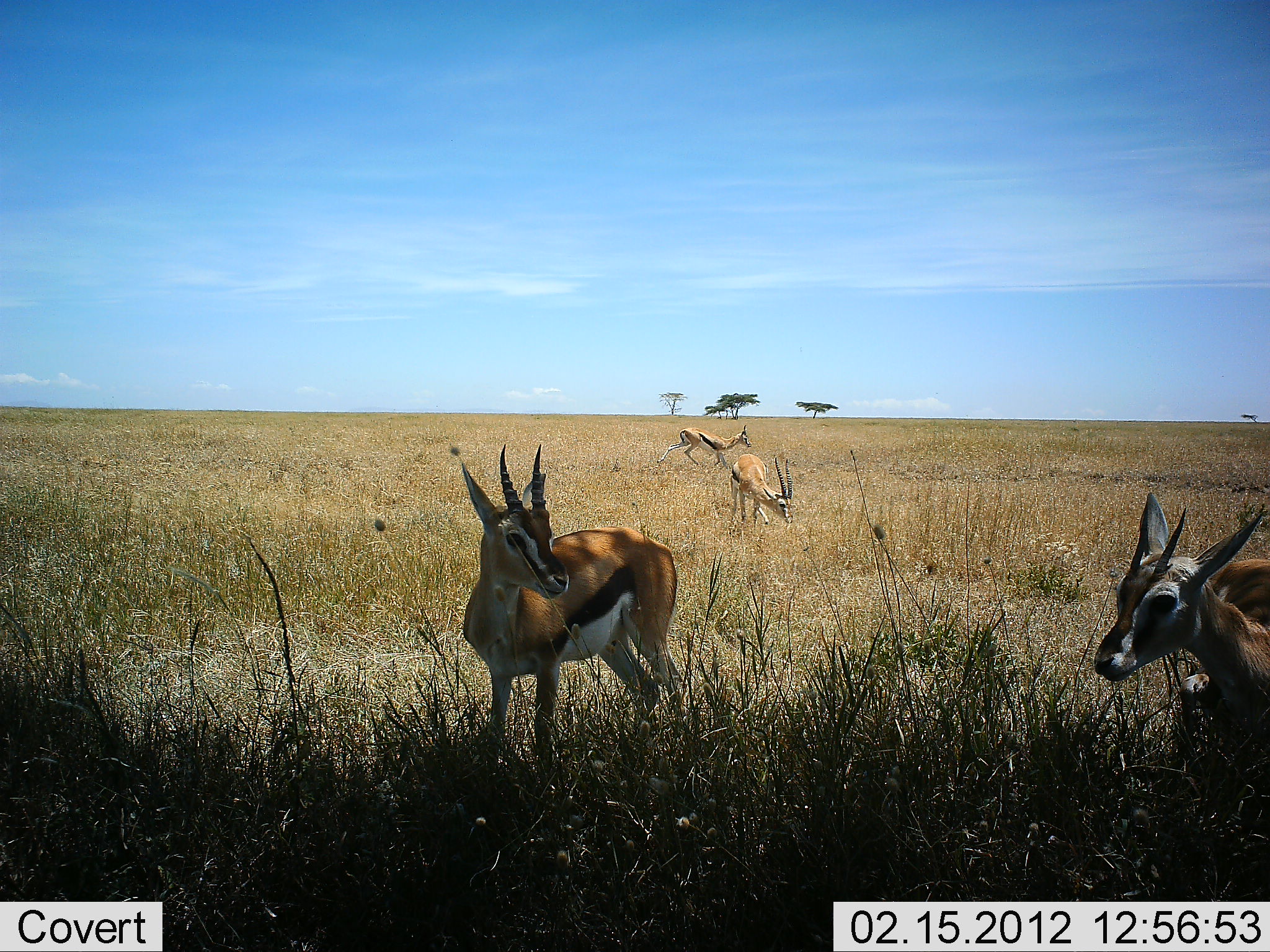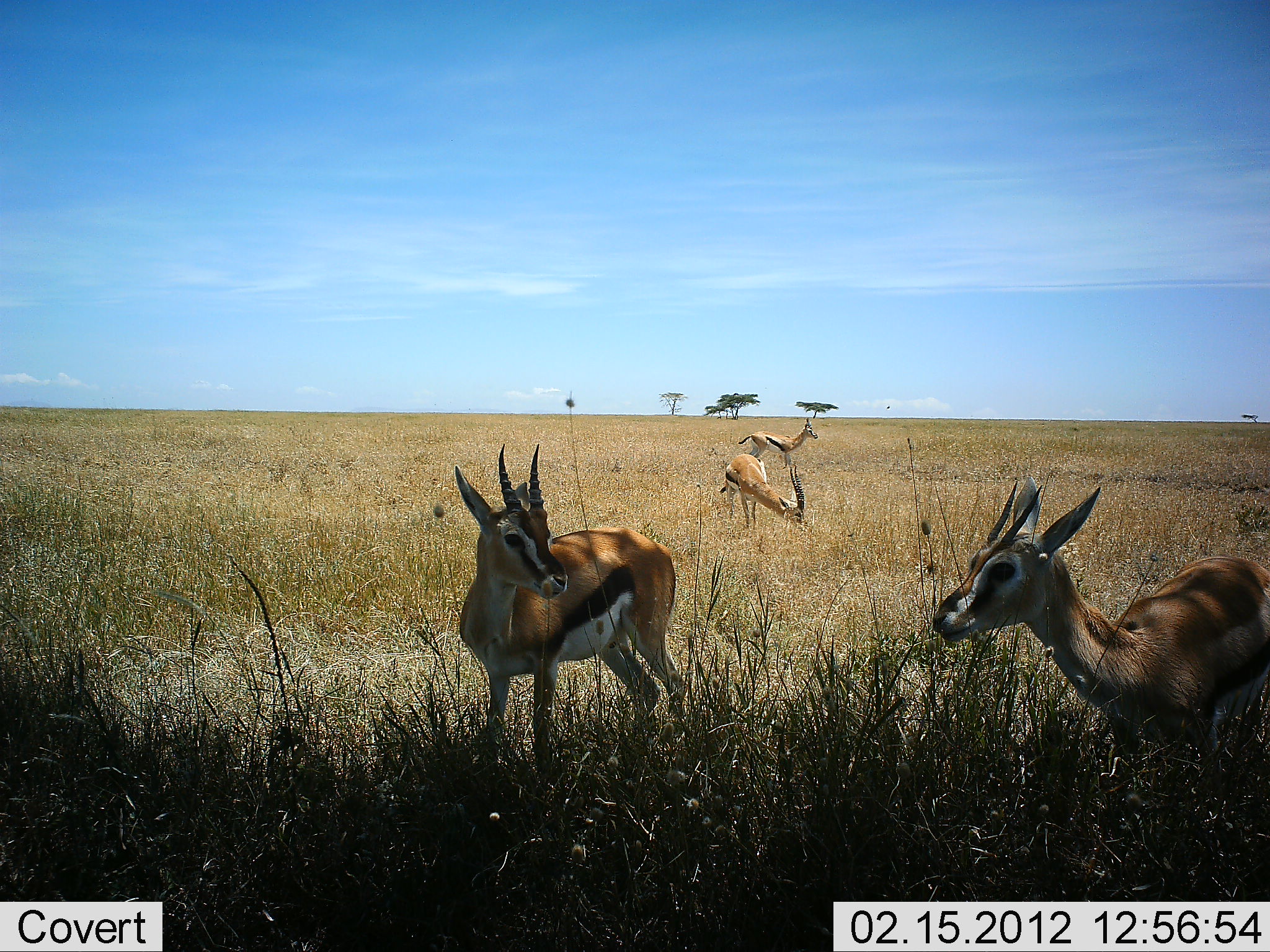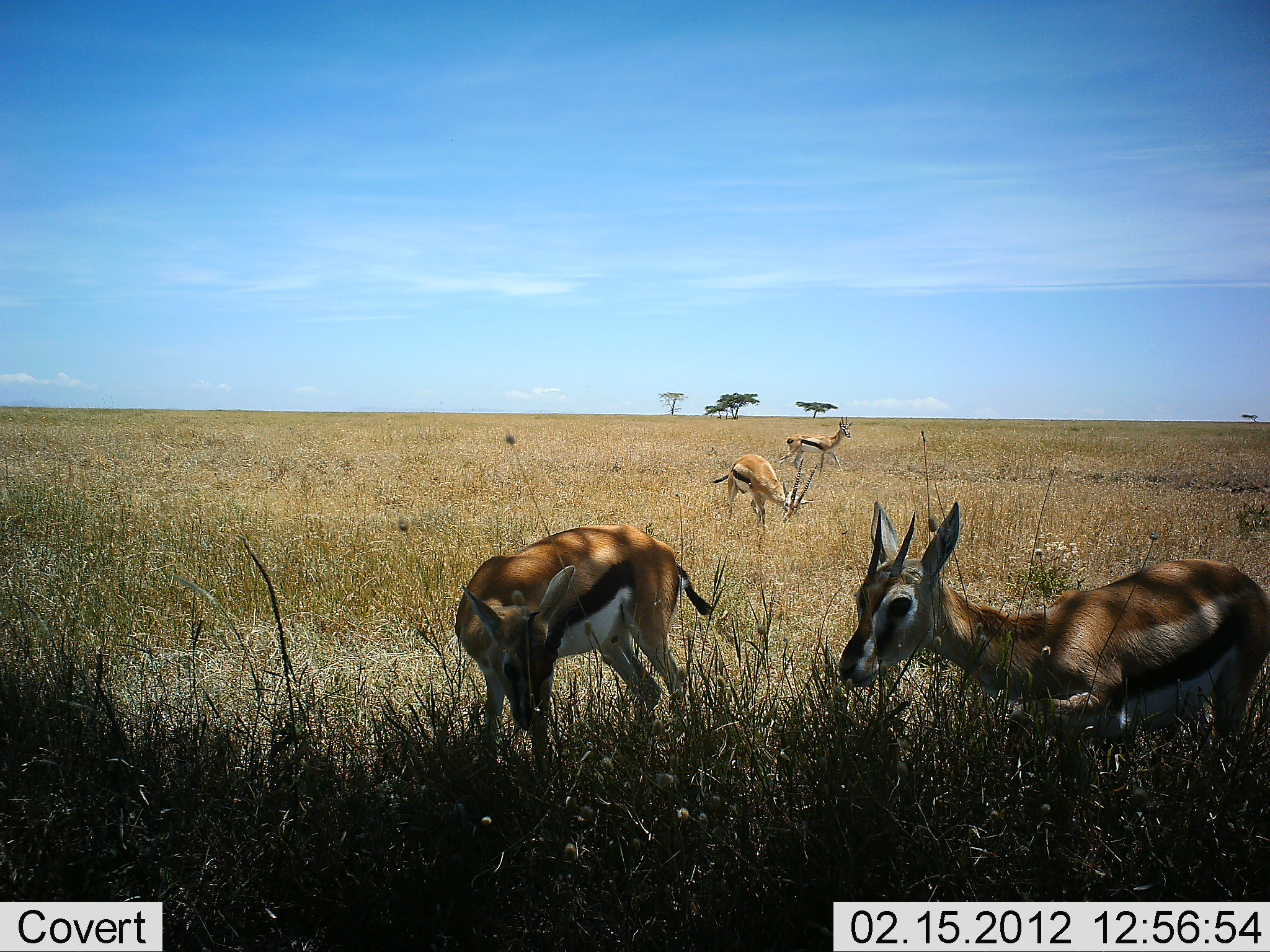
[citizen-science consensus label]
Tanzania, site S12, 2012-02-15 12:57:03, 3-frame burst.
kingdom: Animalia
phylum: Chordata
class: Mammalia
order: Artiodactyla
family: Bovidae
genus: Eudorcas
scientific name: Eudorcas thomsonii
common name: thomson's gazelle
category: gazellethomsons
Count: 4.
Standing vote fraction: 56%.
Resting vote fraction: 0%.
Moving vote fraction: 88%.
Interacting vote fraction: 12%.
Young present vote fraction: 6%.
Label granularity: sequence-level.